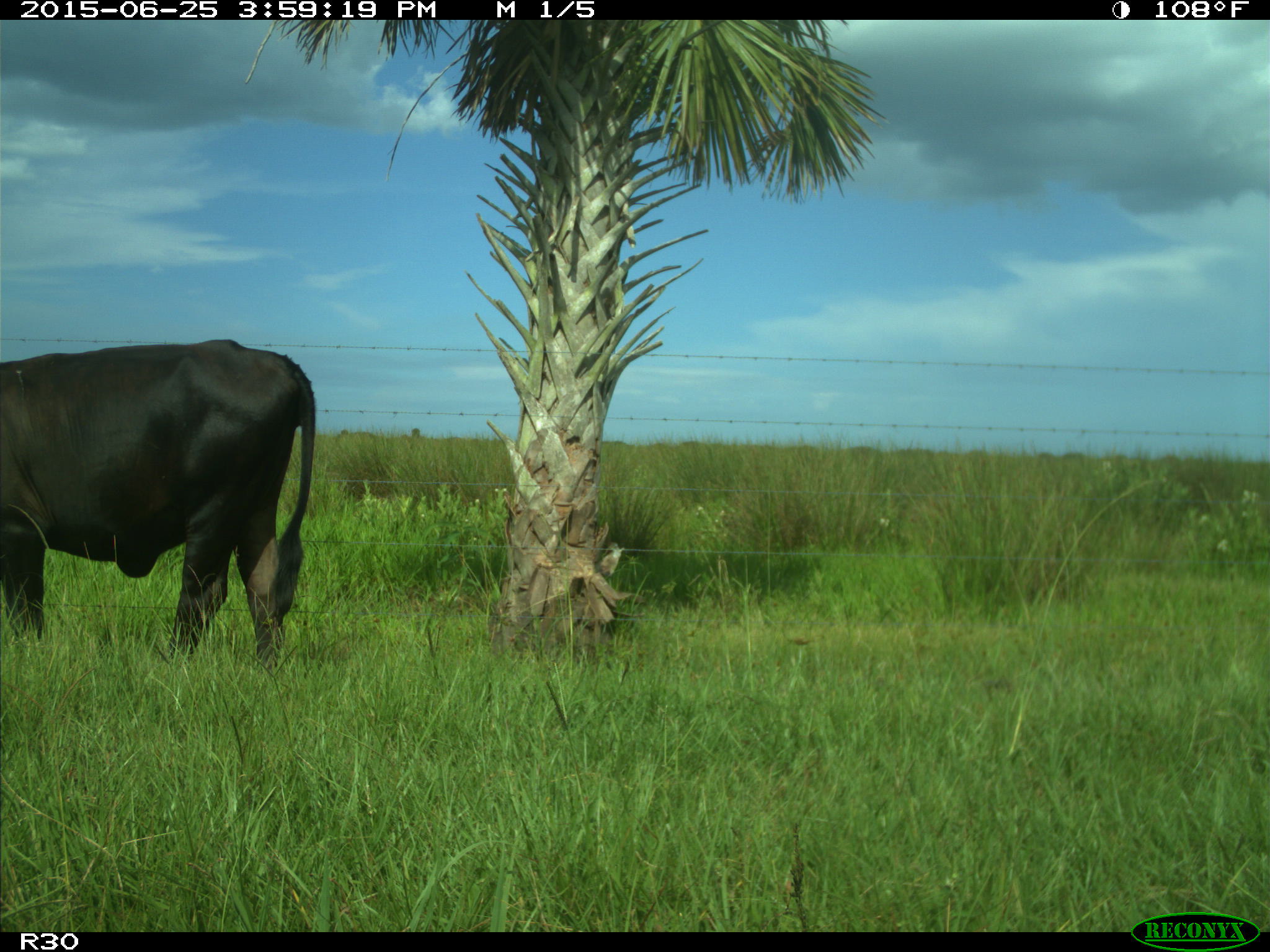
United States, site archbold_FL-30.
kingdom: Animalia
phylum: Chordata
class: Mammalia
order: Artiodactyla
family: Bovidae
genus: Bos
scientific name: Bos taurus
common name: domestic cow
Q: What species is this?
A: Bos taurus (domestic cow).